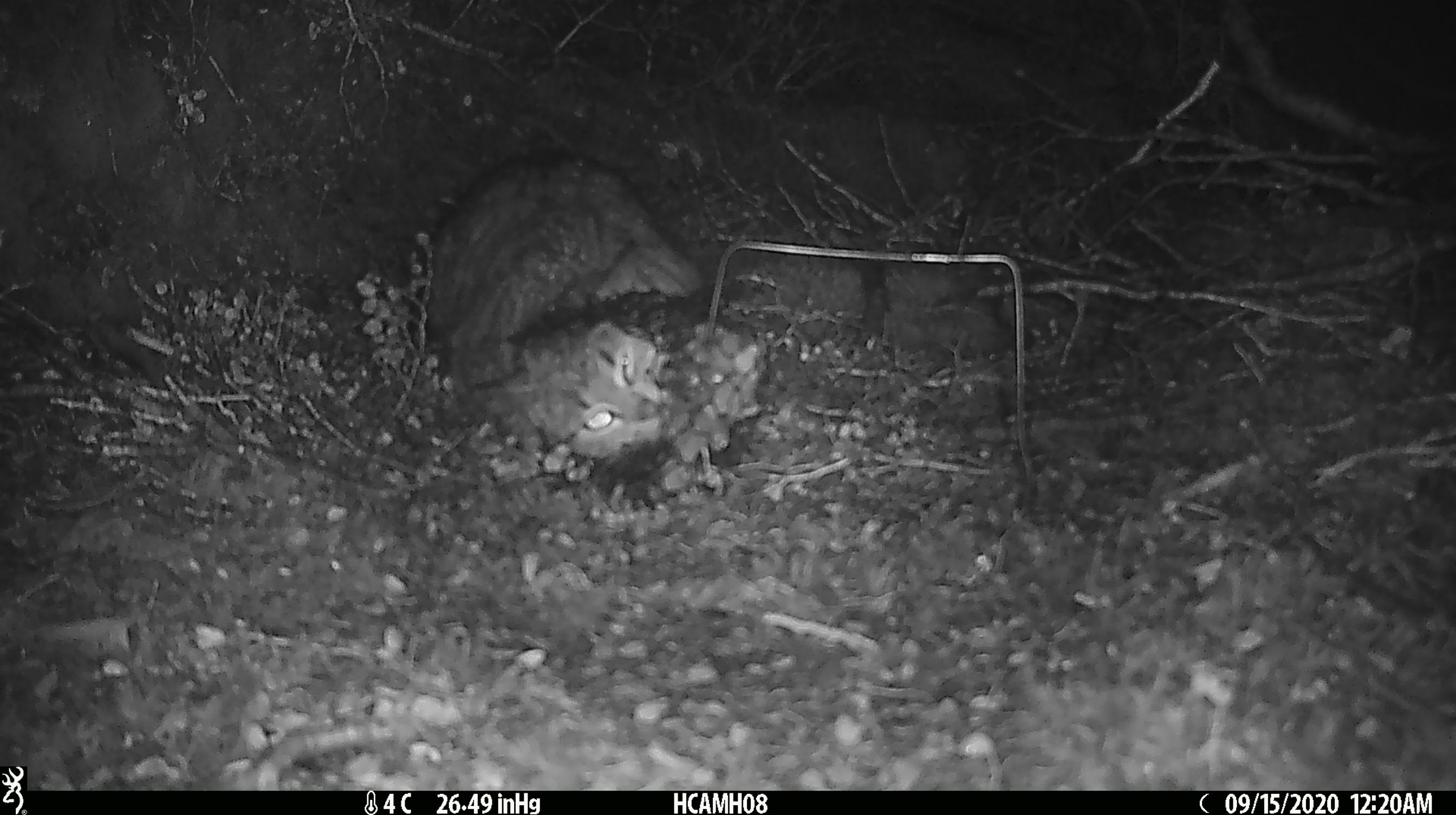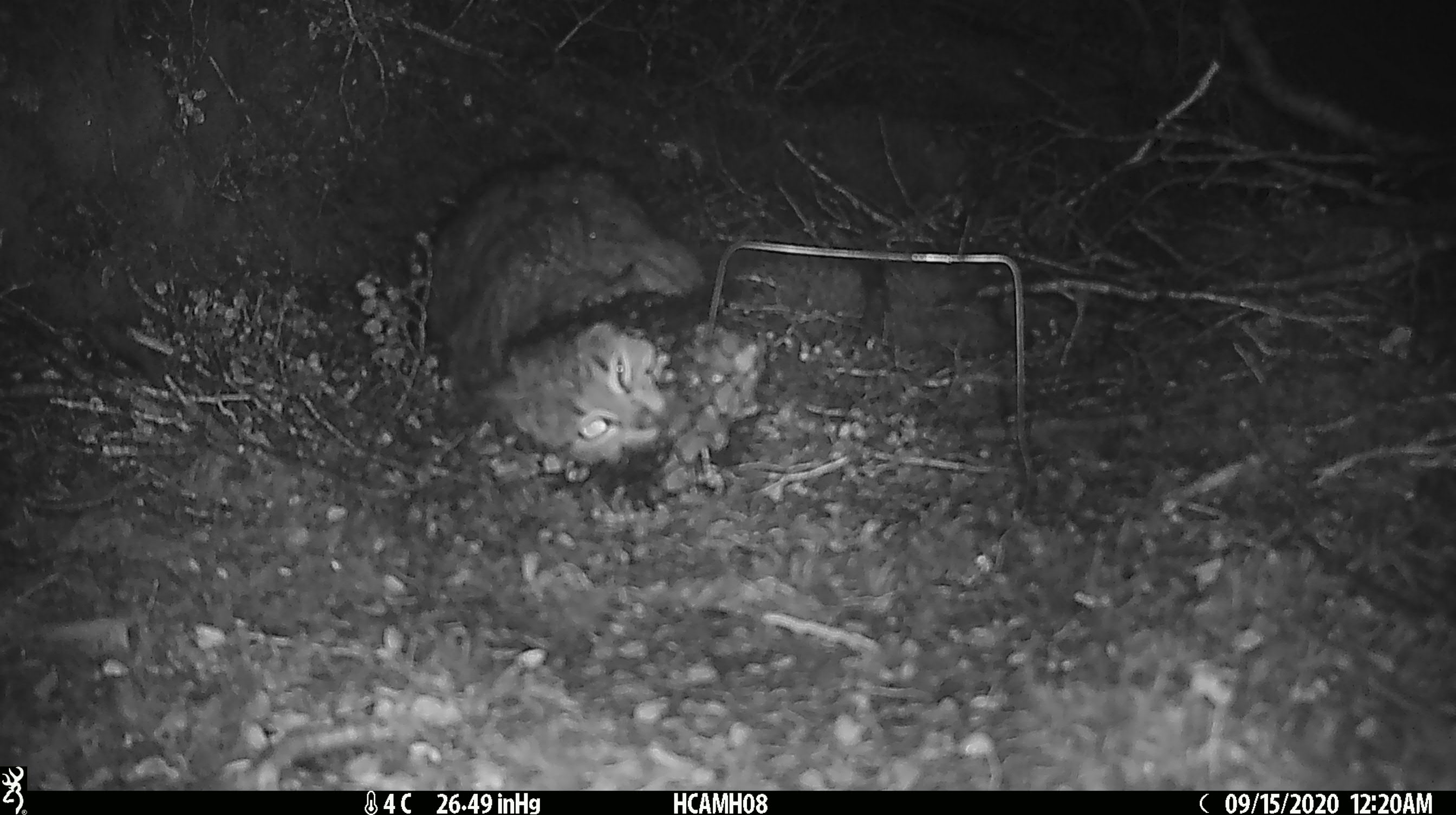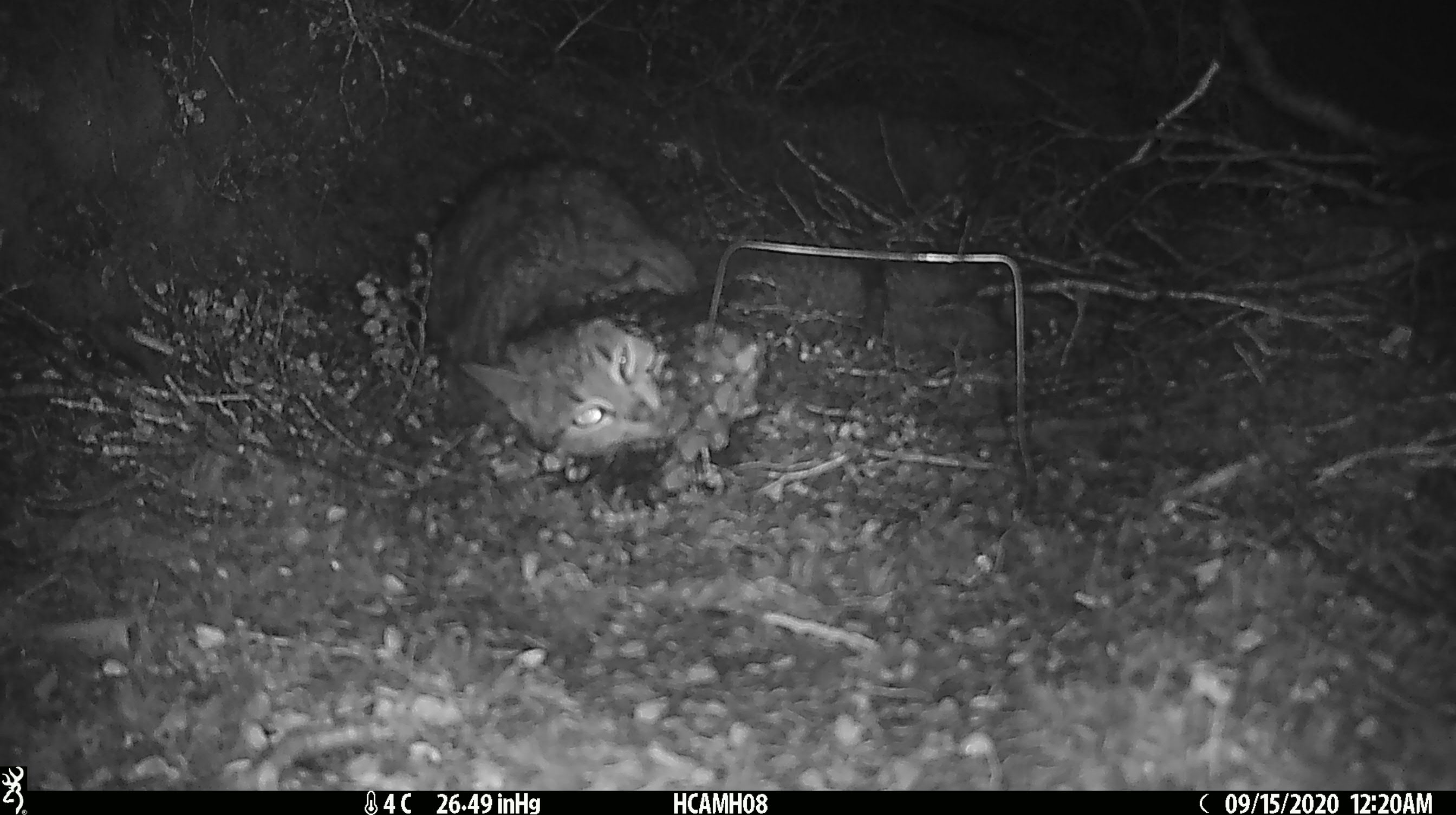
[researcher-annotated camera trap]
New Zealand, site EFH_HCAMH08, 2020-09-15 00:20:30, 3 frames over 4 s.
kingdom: Animalia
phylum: Chordata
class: Mammalia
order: Carnivora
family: Felidae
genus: Felis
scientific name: Felis catus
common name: domestic cat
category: cat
Cat (domestic cat) (Felis catus).